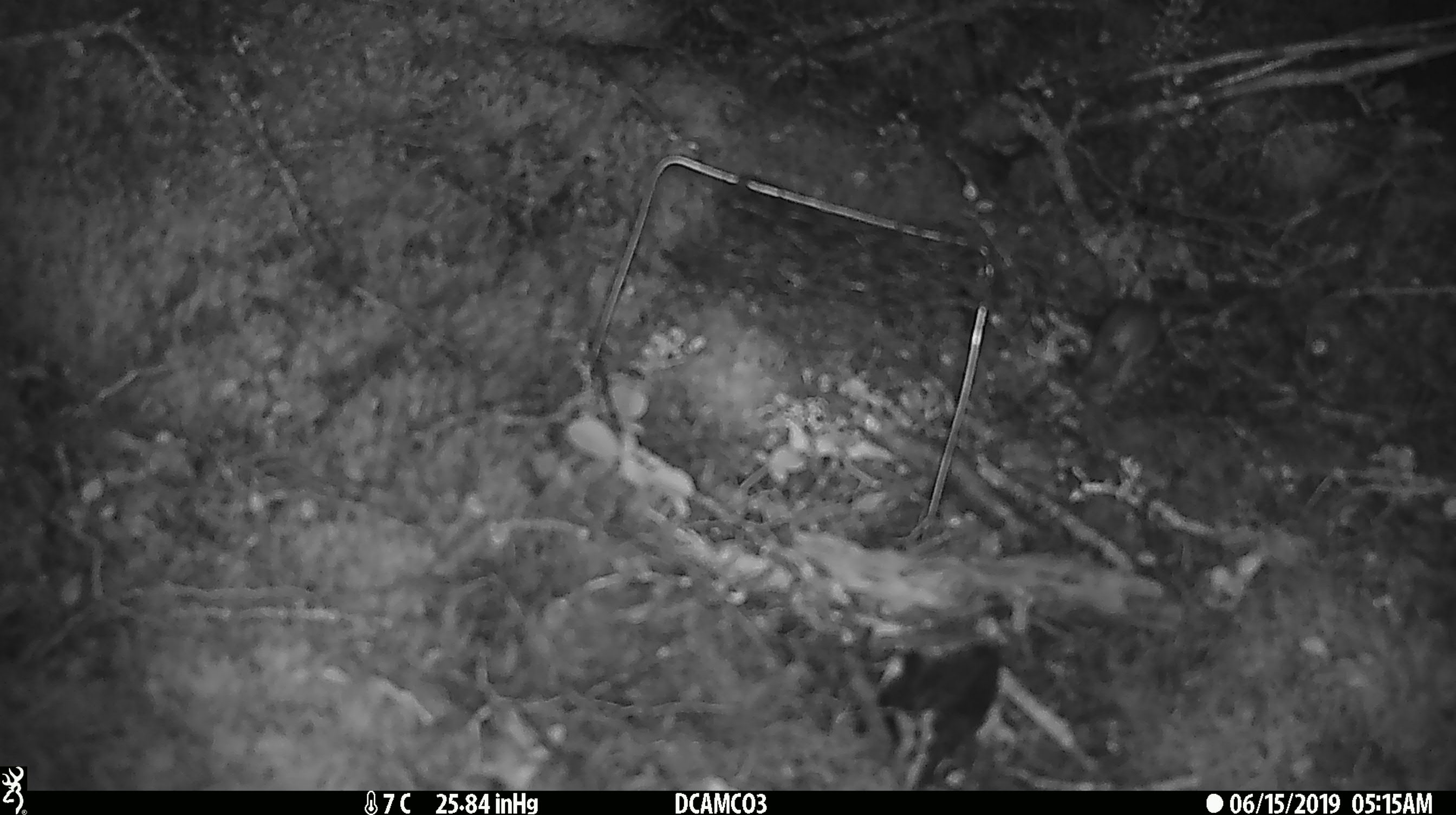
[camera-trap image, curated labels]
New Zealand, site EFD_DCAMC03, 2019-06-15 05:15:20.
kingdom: Animalia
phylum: Chordata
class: Mammalia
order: Rodentia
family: Muridae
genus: Mus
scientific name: Mus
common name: mouse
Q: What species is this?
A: Mouse (Mus).